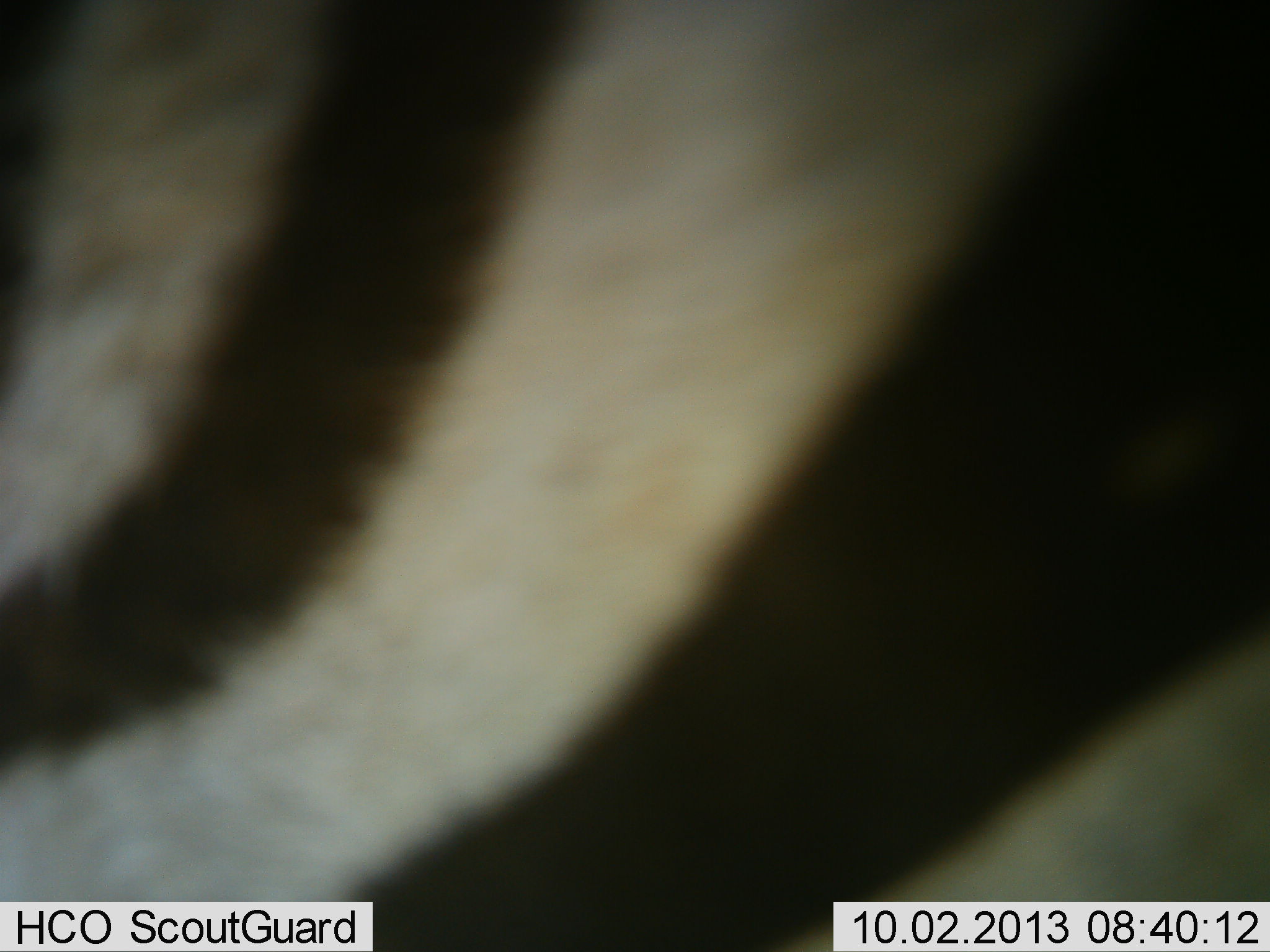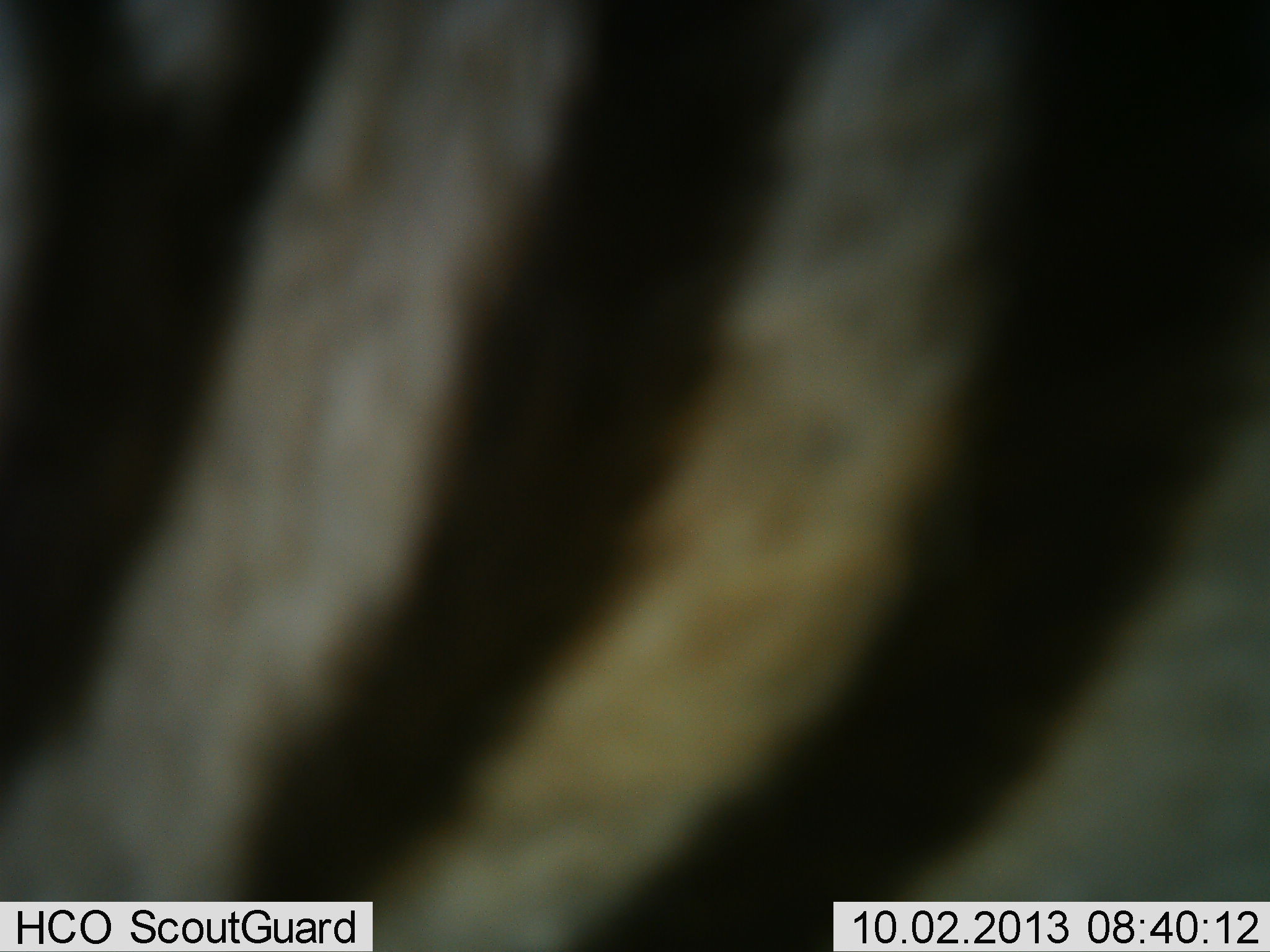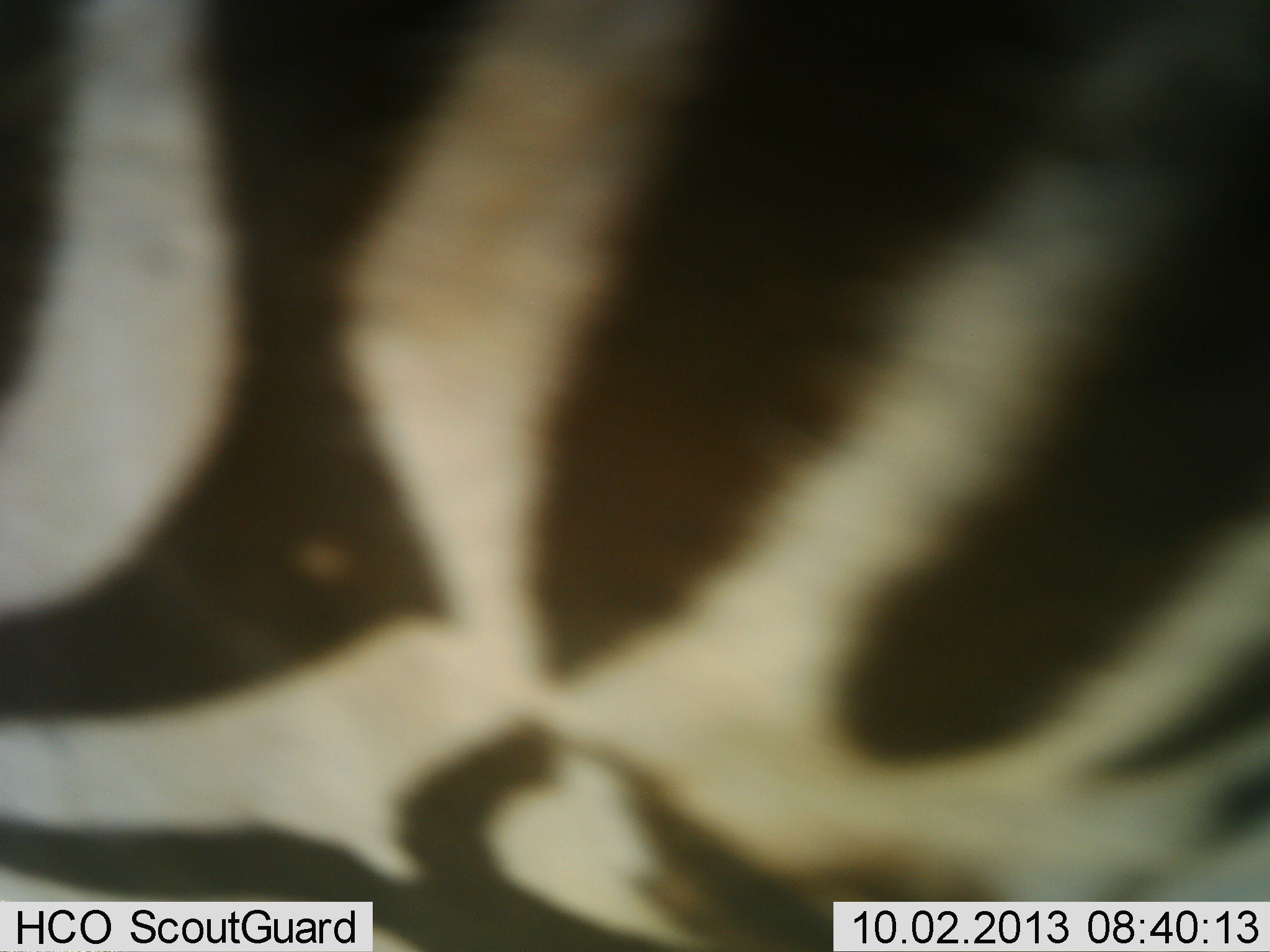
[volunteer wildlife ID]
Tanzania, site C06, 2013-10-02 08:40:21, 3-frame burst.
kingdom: Animalia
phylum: Chordata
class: Mammalia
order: Perissodactyla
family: Equidae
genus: Equus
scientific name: Equus quagga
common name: plains zebra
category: zebra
Zebra (plains zebra) (Equus quagga), count 1. Behavior (volunteer vote fractions): standing 57%, resting 0%, moving 43%, interacting 0%. Young present (vote fraction): 0%. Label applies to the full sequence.